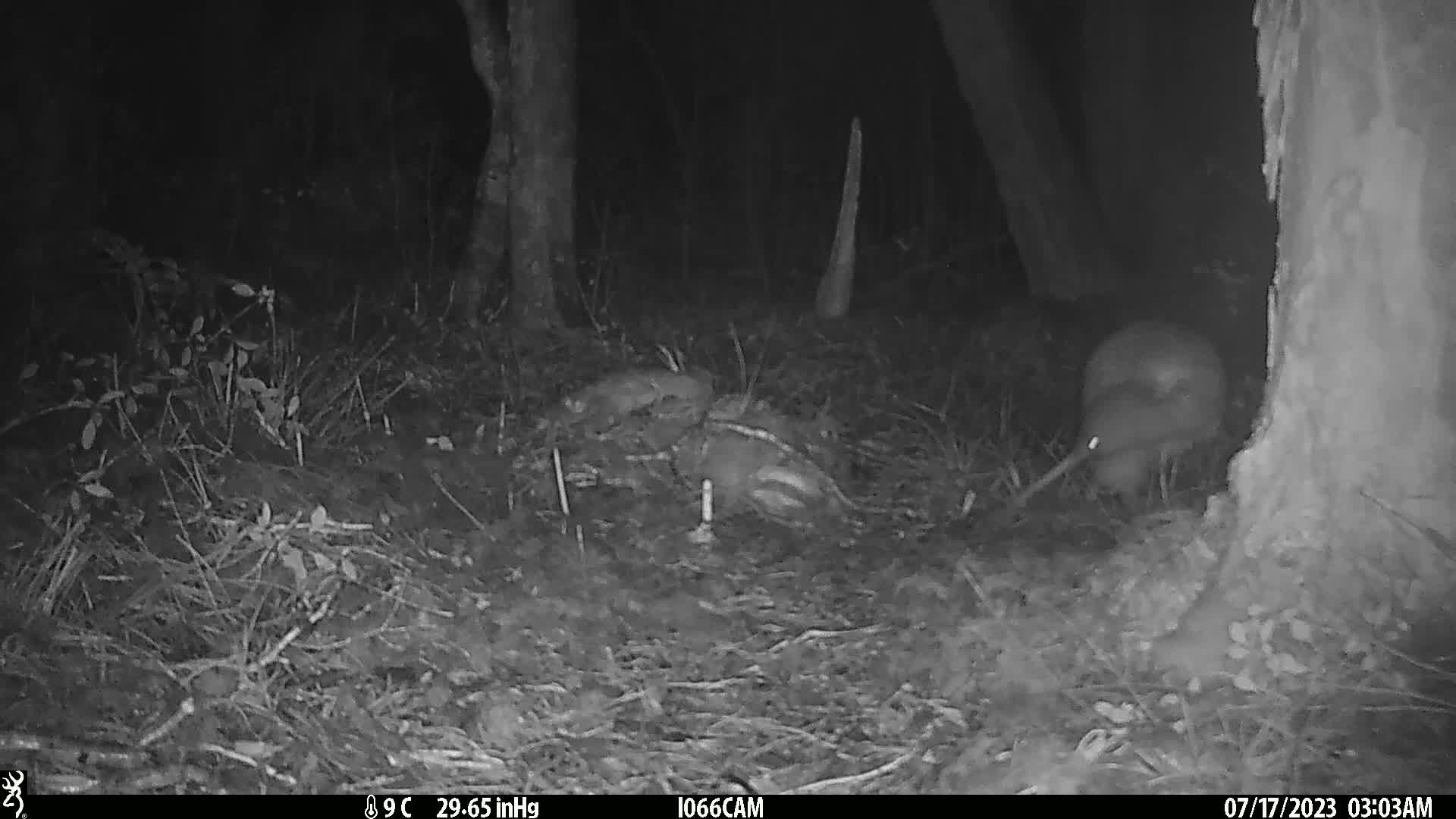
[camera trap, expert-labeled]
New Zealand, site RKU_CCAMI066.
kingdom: Animalia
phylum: Chordata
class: Aves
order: Apterygiformes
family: Apterygidae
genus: Apteryx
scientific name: Apteryx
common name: kiwi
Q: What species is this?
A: Kiwi (Apteryx).